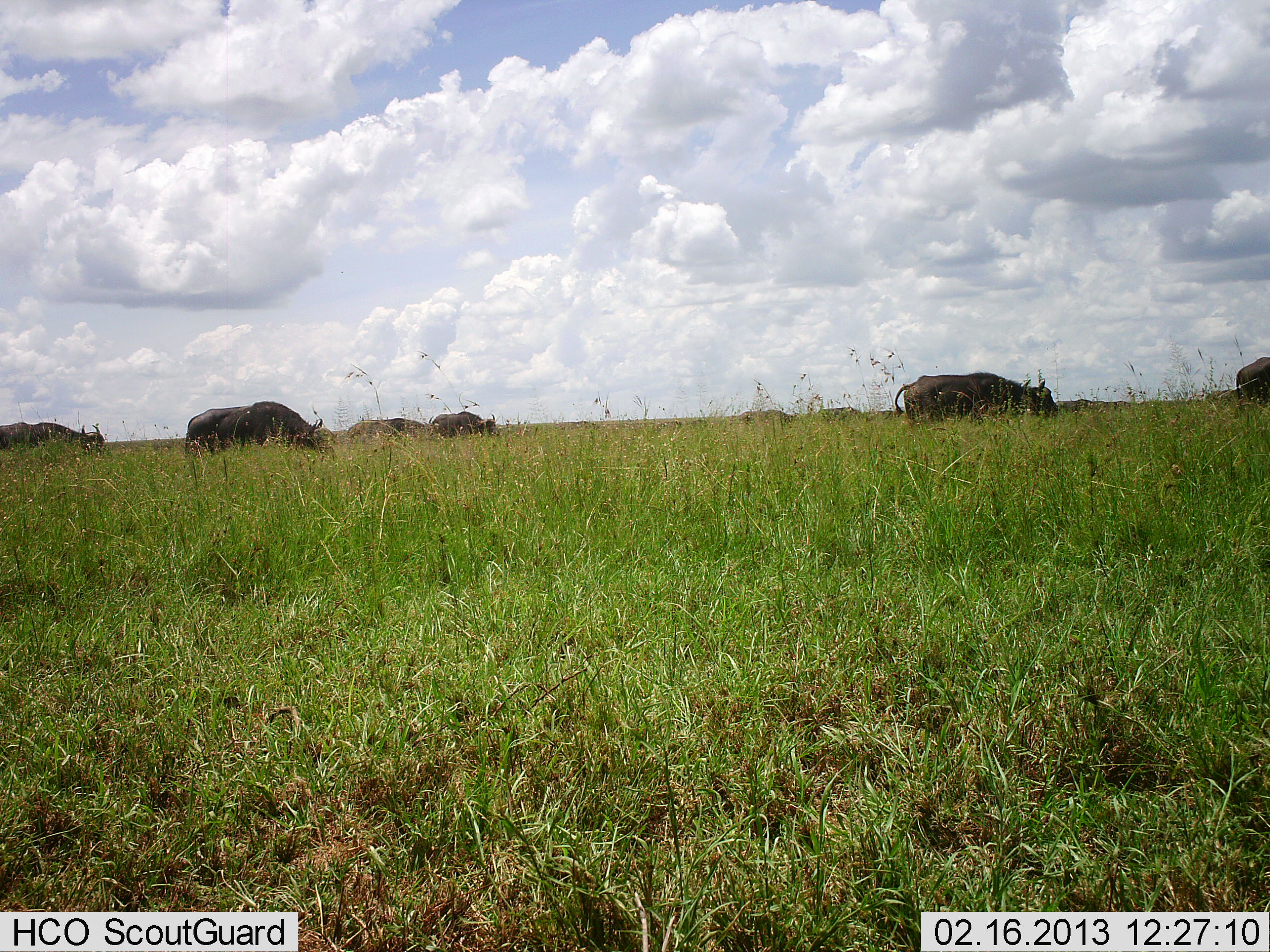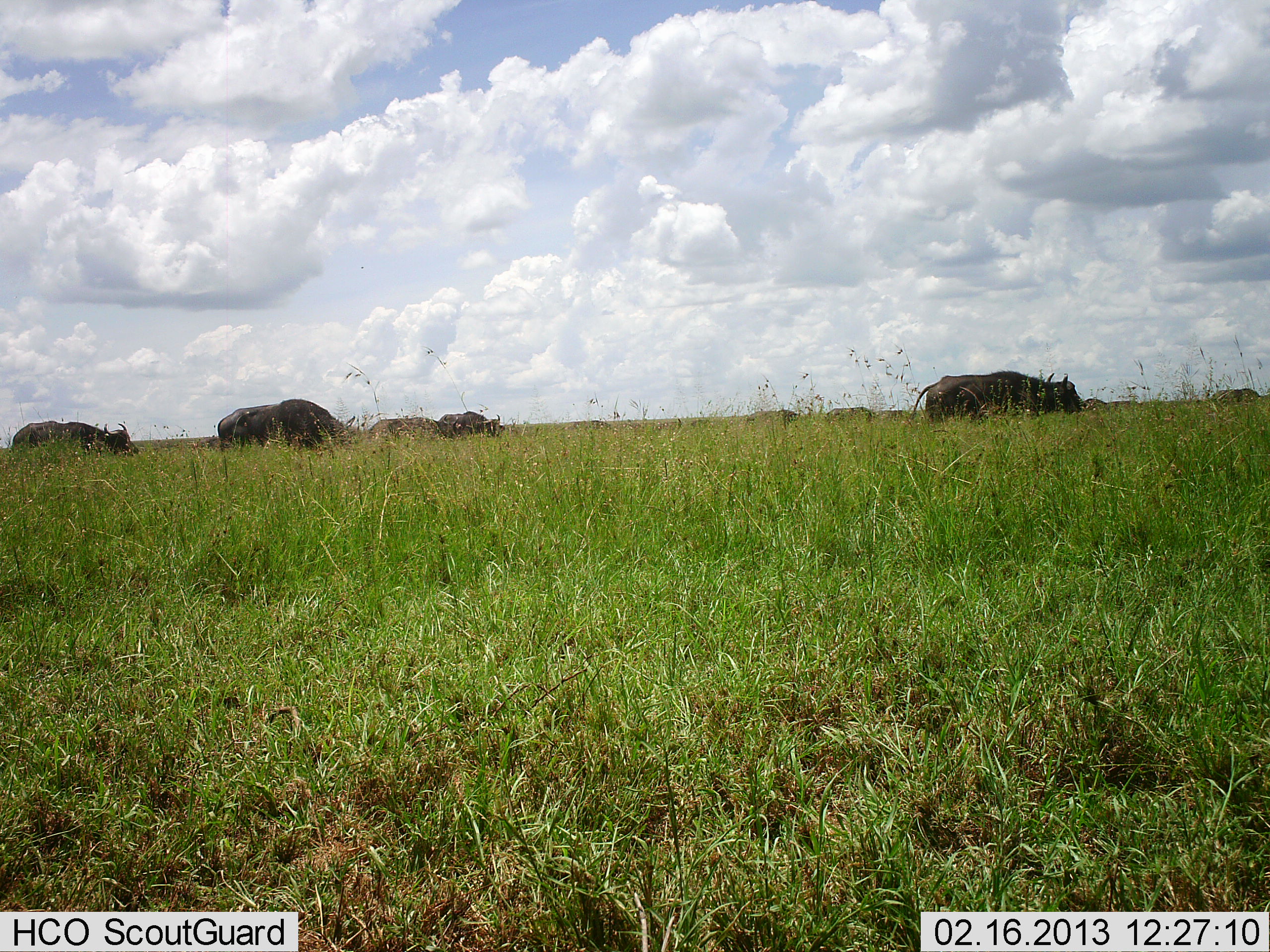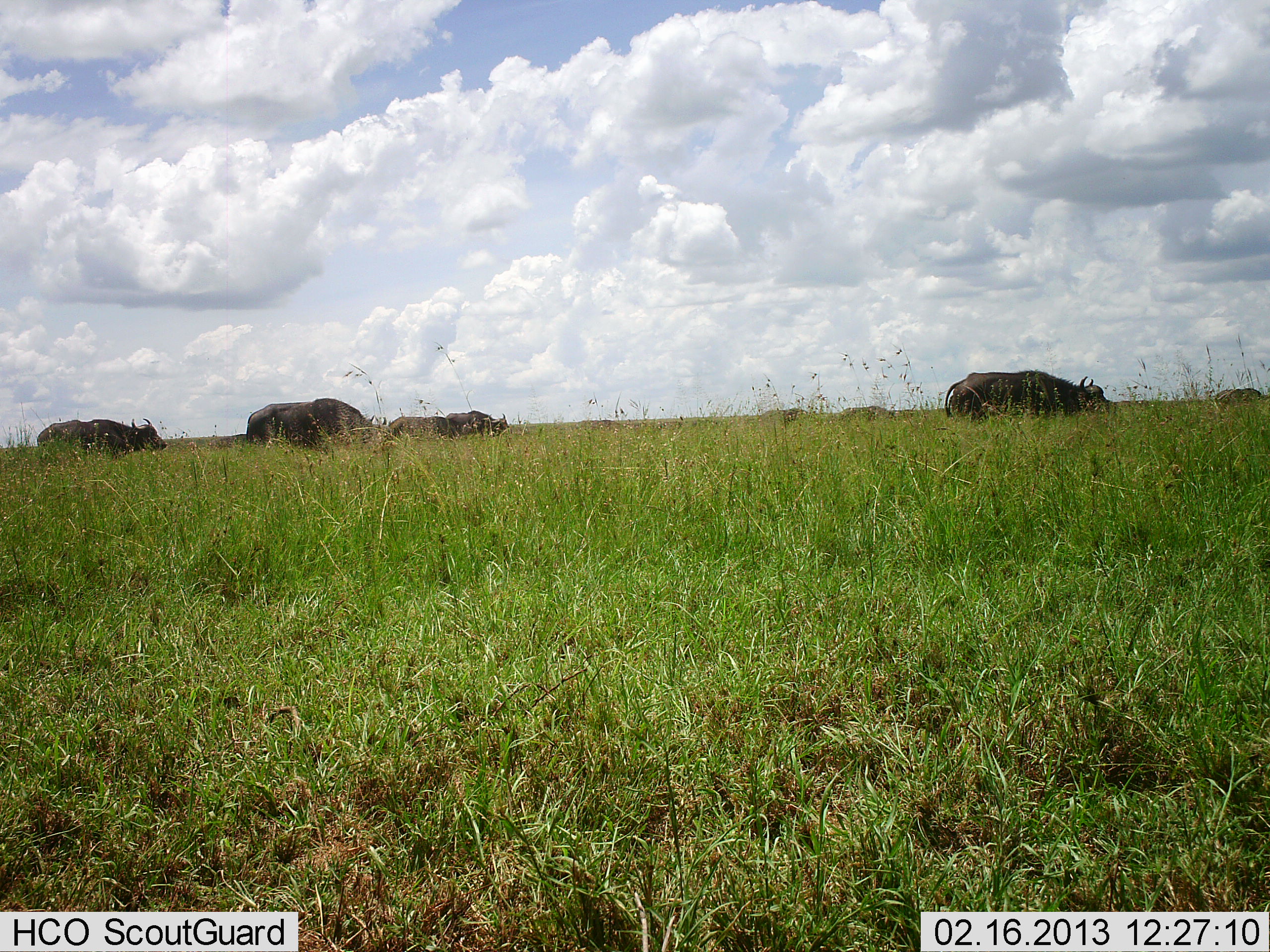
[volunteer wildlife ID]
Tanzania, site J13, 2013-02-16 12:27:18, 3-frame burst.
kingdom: Animalia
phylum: Chordata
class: Mammalia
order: Artiodactyla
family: Bovidae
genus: Syncerus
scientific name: Syncerus caffer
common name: cape buffalo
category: buffalo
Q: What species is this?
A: Buffalo (cape buffalo) (Syncerus caffer).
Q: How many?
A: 10.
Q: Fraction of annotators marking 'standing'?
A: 3%.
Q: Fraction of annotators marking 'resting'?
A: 0%.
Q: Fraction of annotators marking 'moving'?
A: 93%.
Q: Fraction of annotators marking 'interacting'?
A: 3%.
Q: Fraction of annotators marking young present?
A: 0%.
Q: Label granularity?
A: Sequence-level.